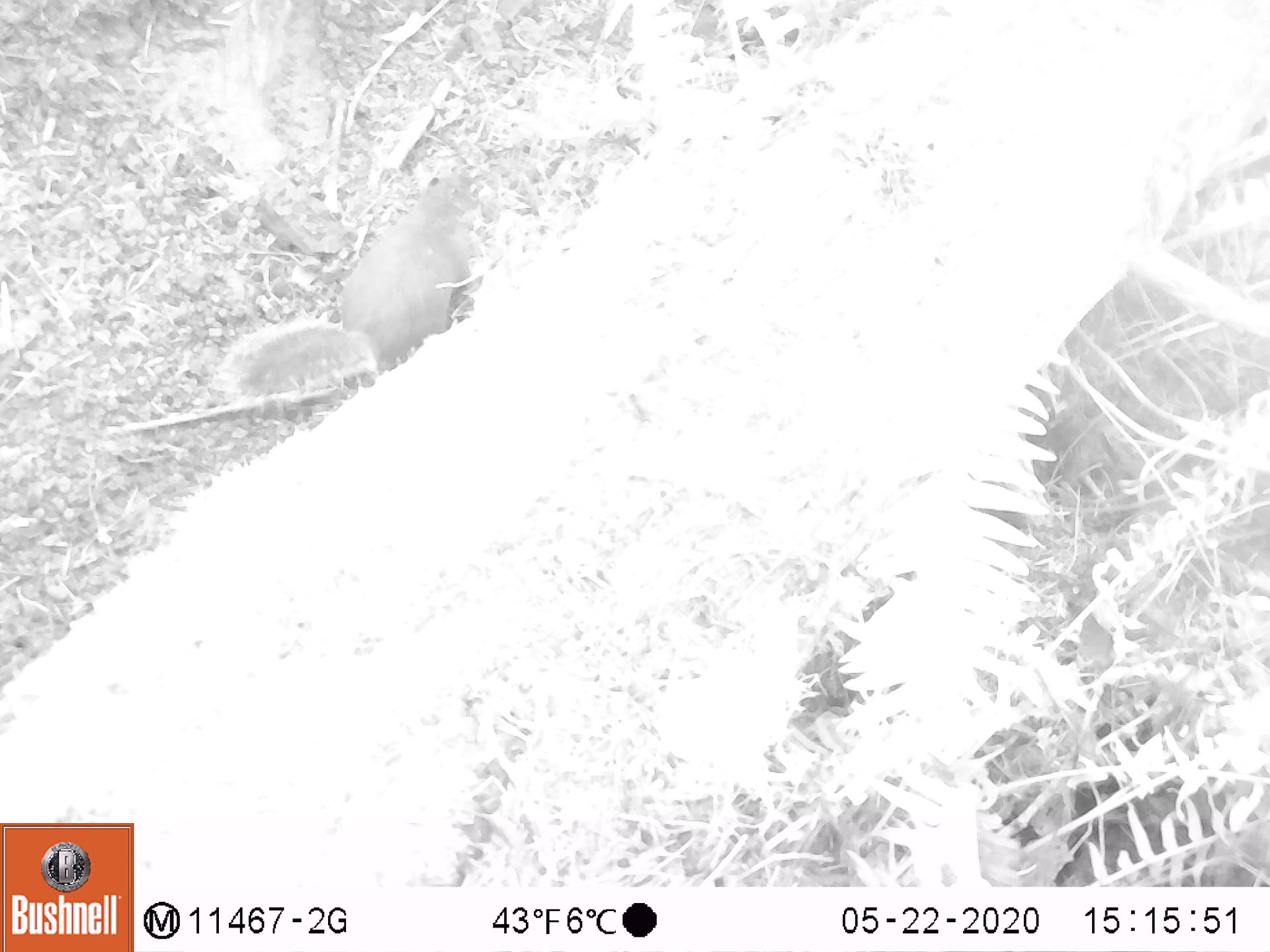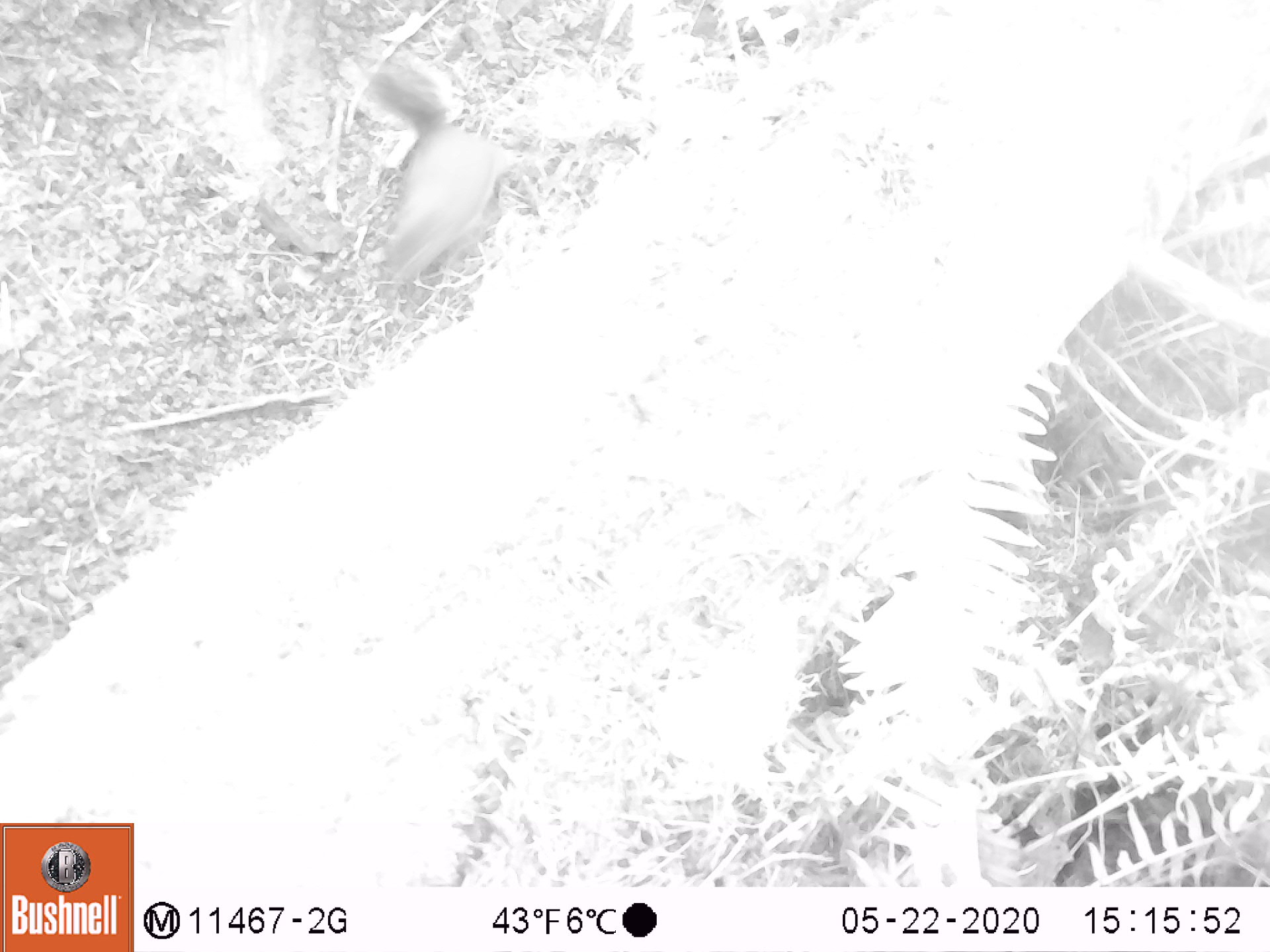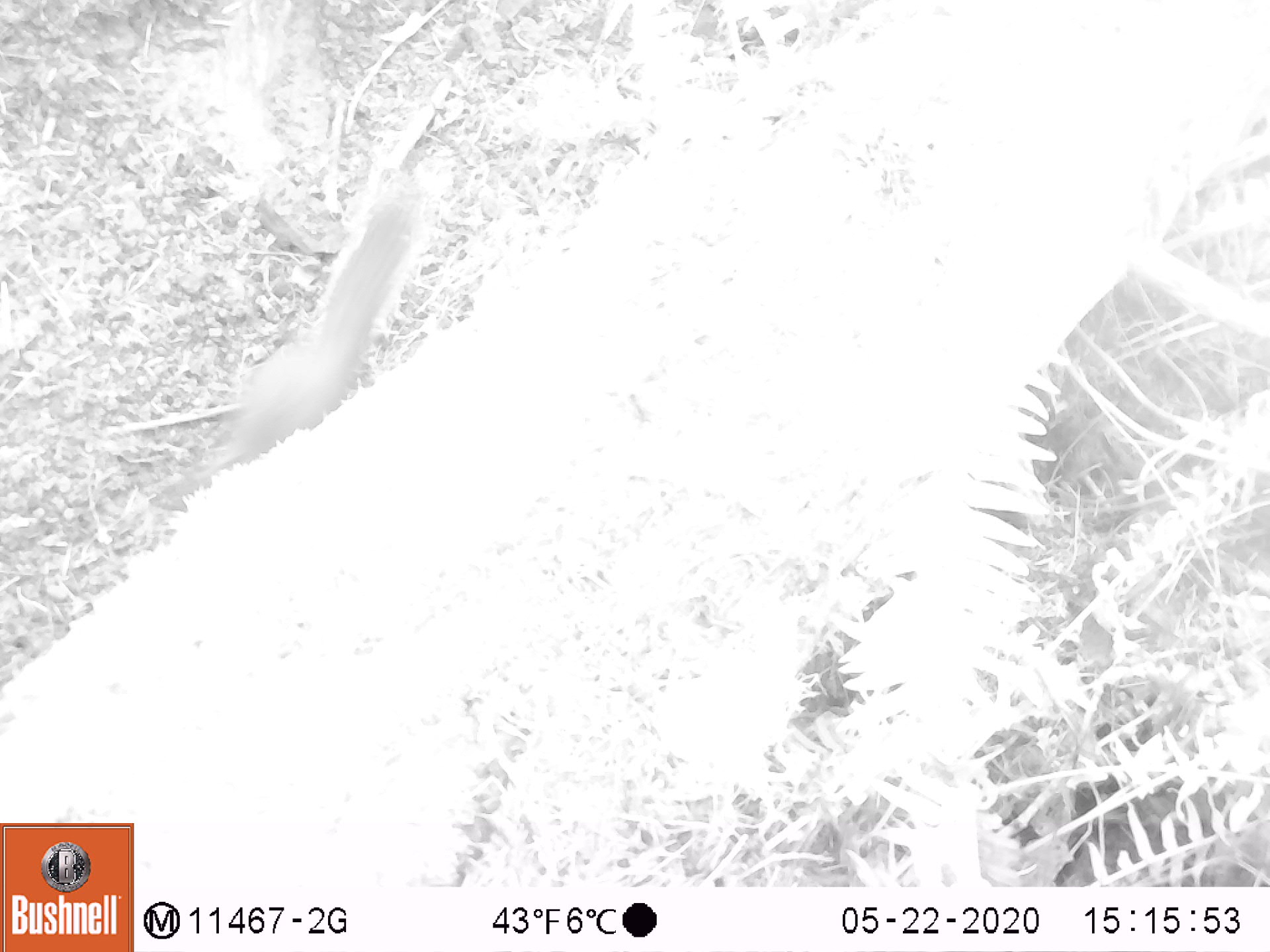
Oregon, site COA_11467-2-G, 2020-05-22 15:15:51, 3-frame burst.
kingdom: Animalia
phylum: Chordata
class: Mammalia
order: Rodentia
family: Sciuridae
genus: Tamiasciurus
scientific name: Tamiasciurus douglasii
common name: douglas squirrel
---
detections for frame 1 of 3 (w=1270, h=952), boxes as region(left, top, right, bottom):
douglas squirrel: region(215, 174, 487, 411)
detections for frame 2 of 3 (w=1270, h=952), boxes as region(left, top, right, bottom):
douglas squirrel: region(355, 61, 523, 291)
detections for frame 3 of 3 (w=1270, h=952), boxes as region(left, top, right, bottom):
douglas squirrel: region(196, 186, 425, 479)